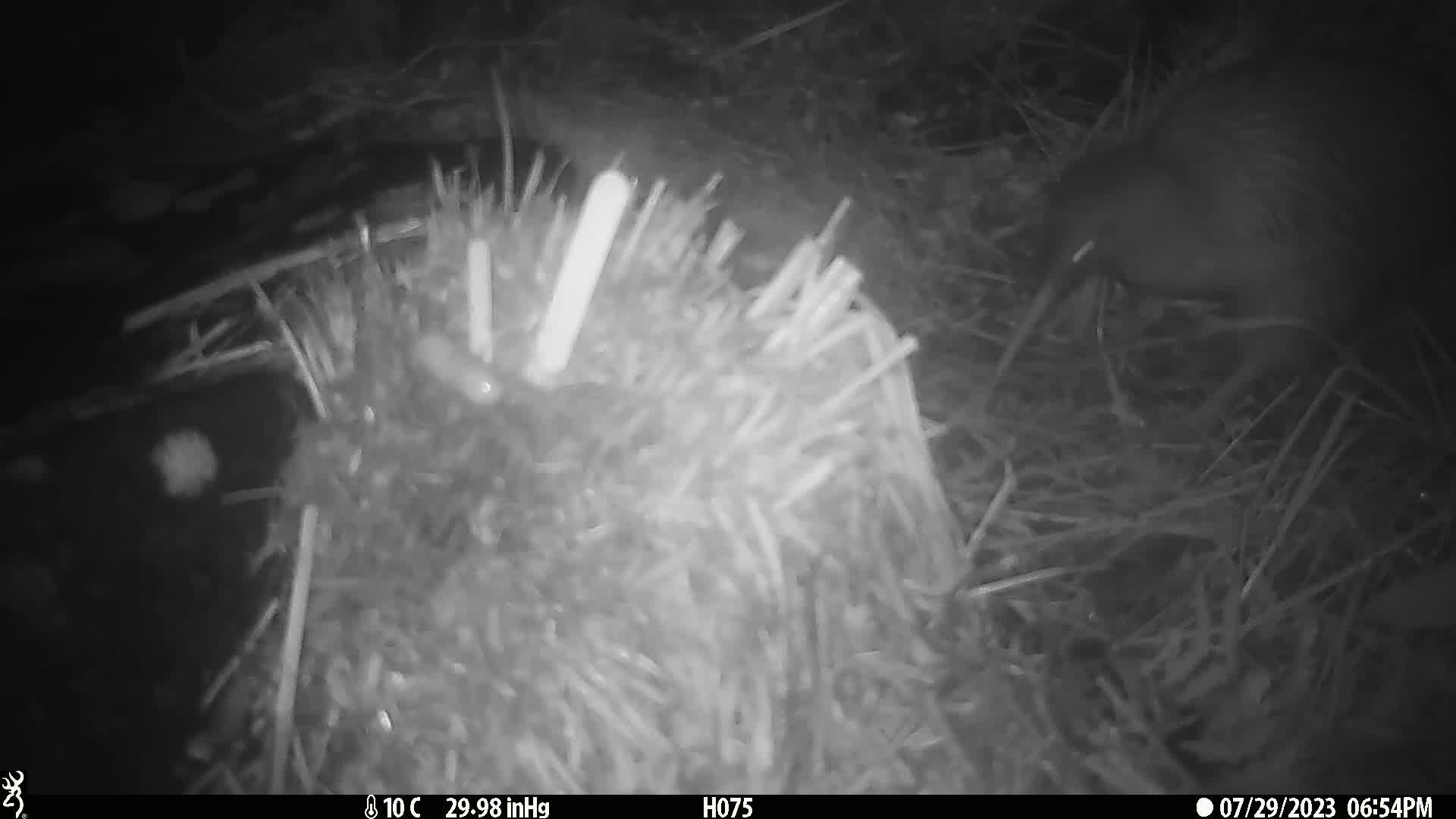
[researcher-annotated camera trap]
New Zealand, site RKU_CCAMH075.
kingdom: Animalia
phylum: Chordata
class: Aves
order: Apterygiformes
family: Apterygidae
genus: Apteryx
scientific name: Apteryx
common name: kiwi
Kiwi (Apteryx).